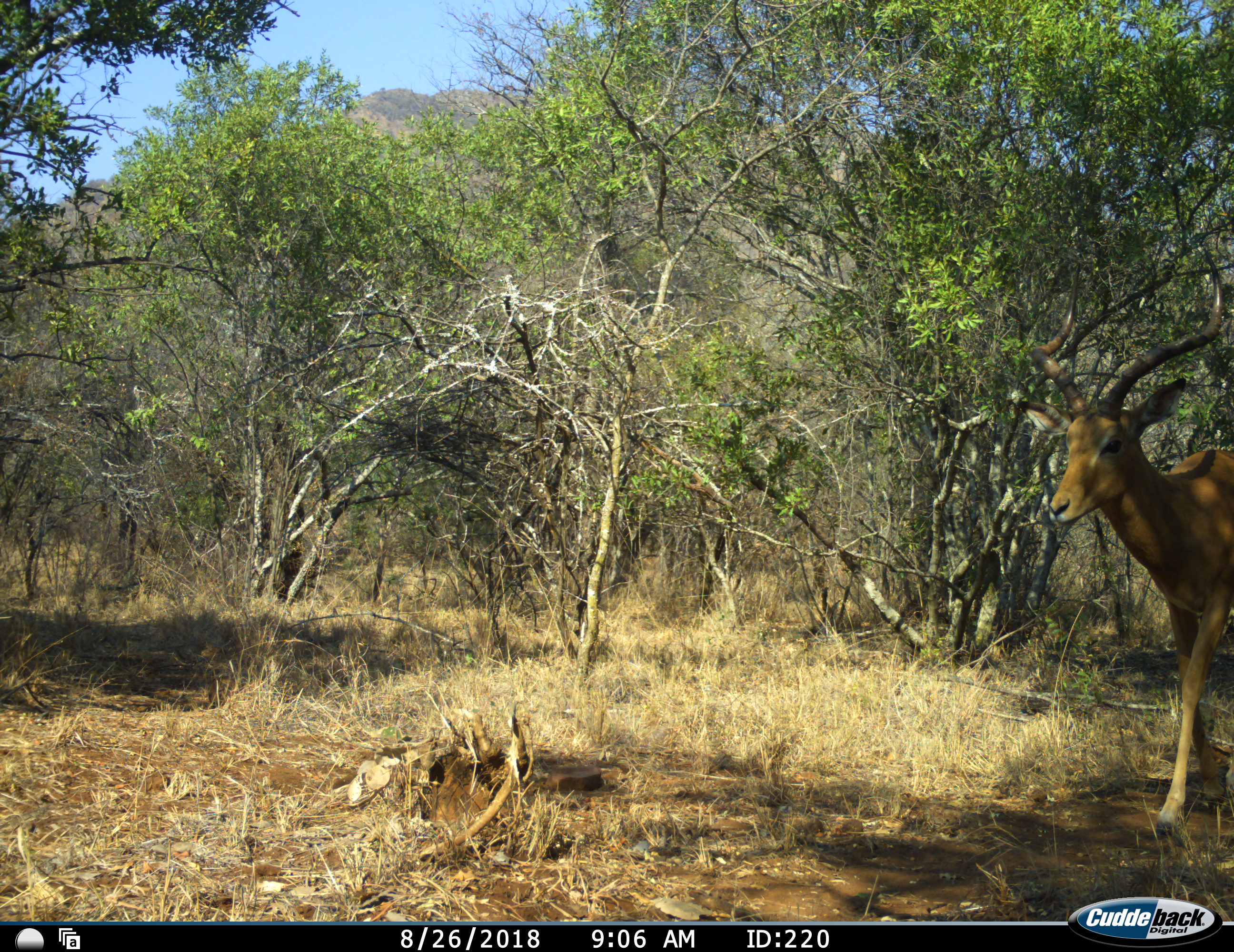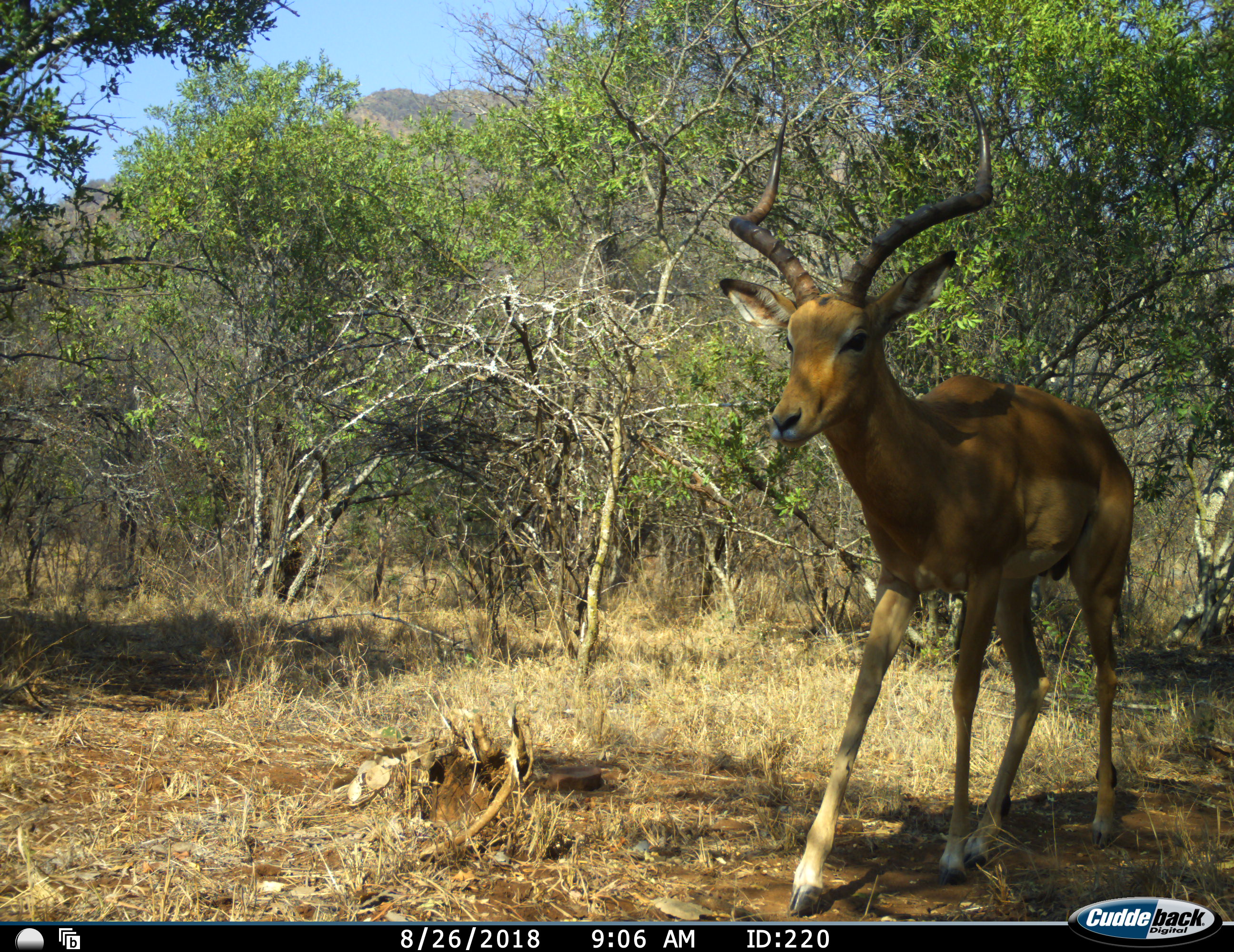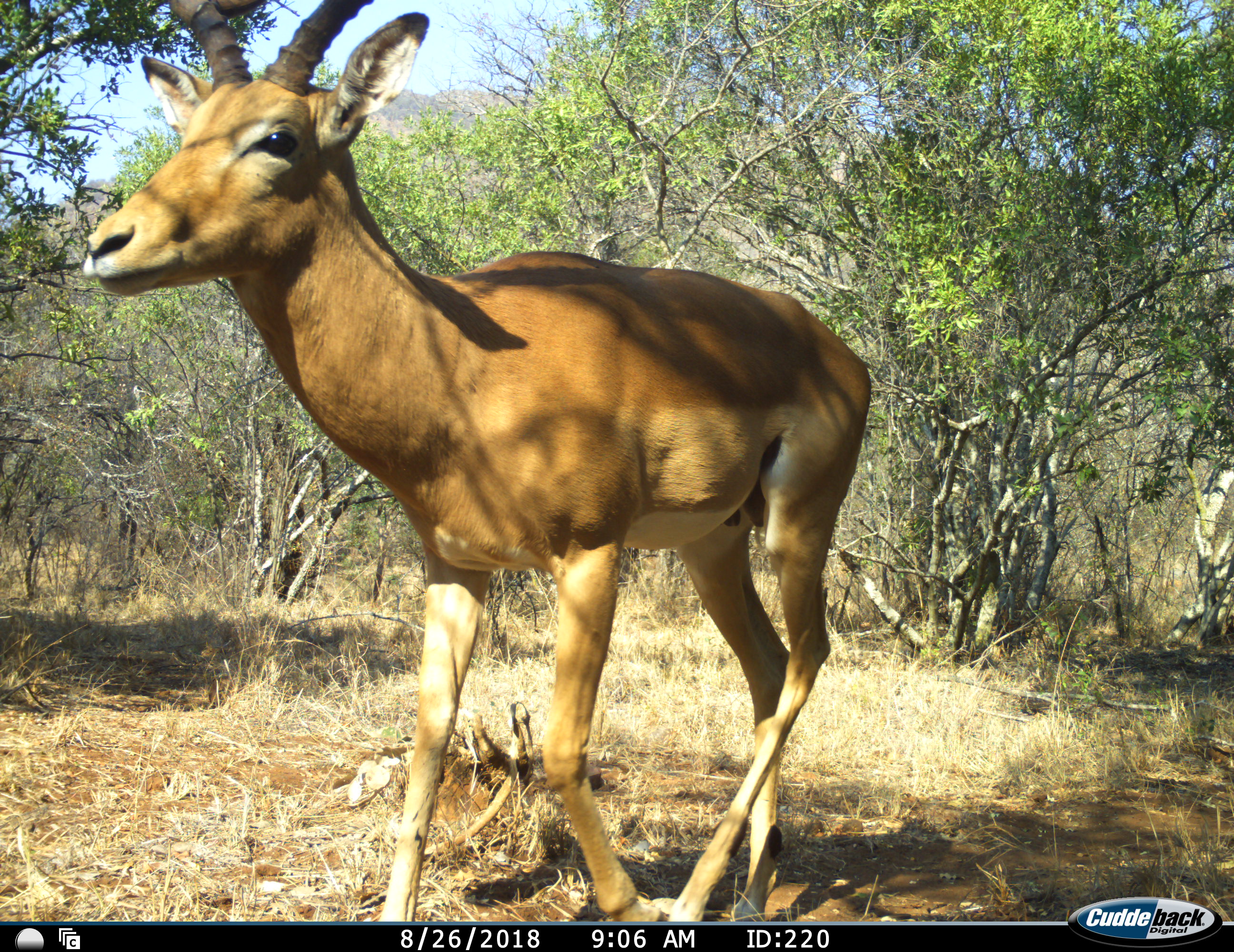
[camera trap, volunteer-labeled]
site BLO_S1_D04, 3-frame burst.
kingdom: Animalia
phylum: Chordata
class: Mammalia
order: Artiodactyla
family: Bovidae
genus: Aepyceros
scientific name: Aepyceros melampus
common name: impala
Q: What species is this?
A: Impala (Aepyceros melampus).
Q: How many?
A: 1.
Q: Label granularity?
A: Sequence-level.